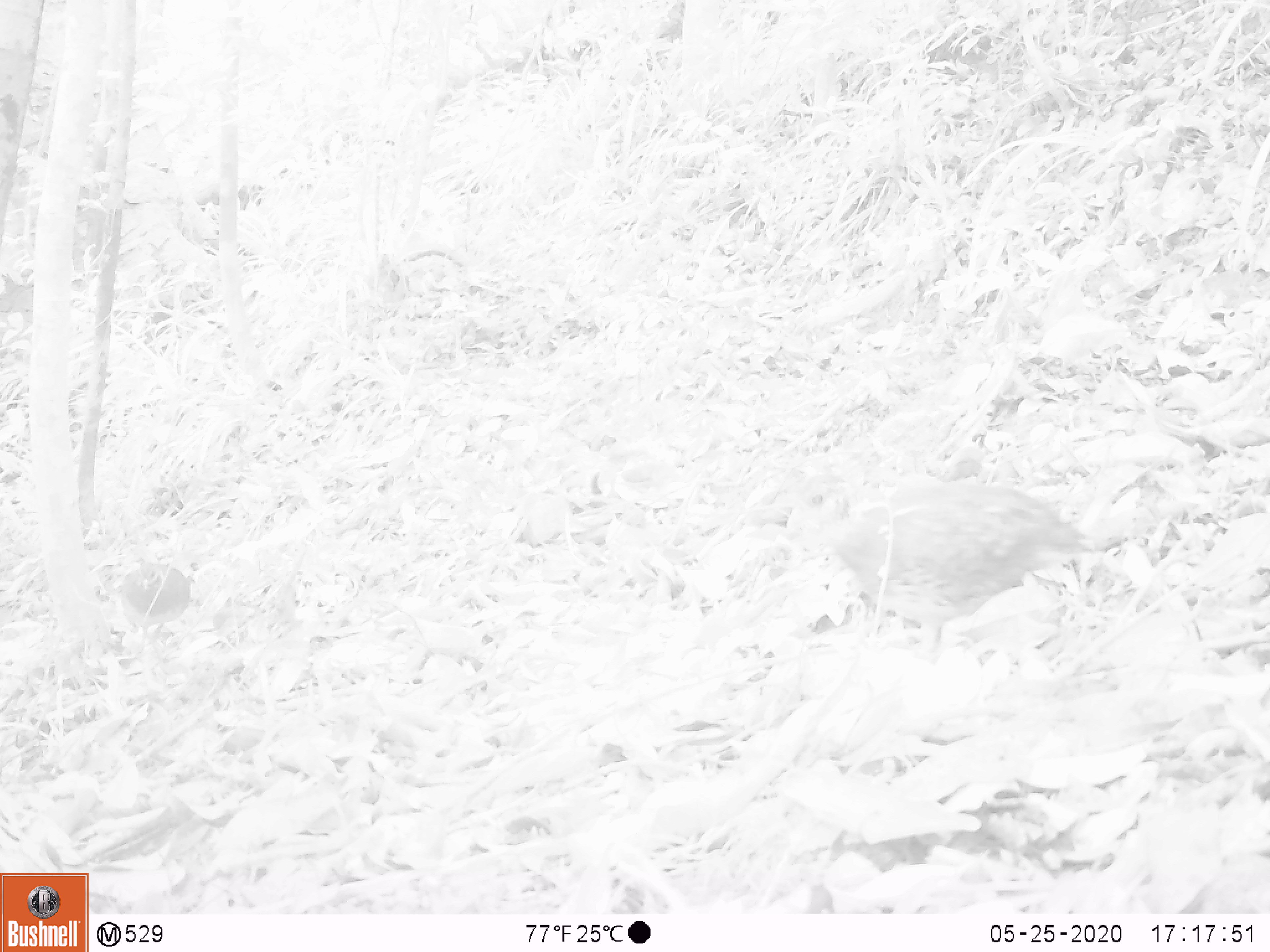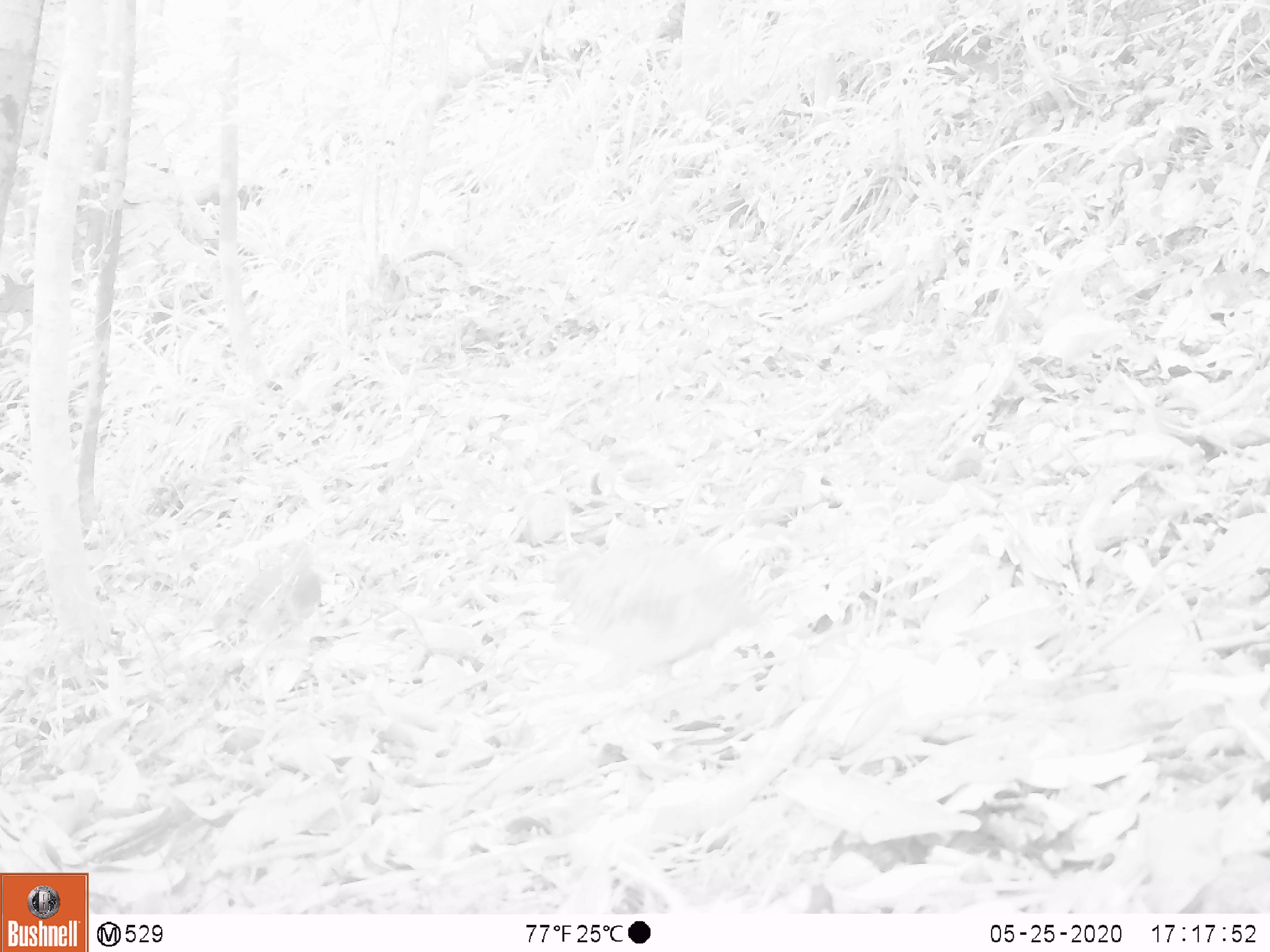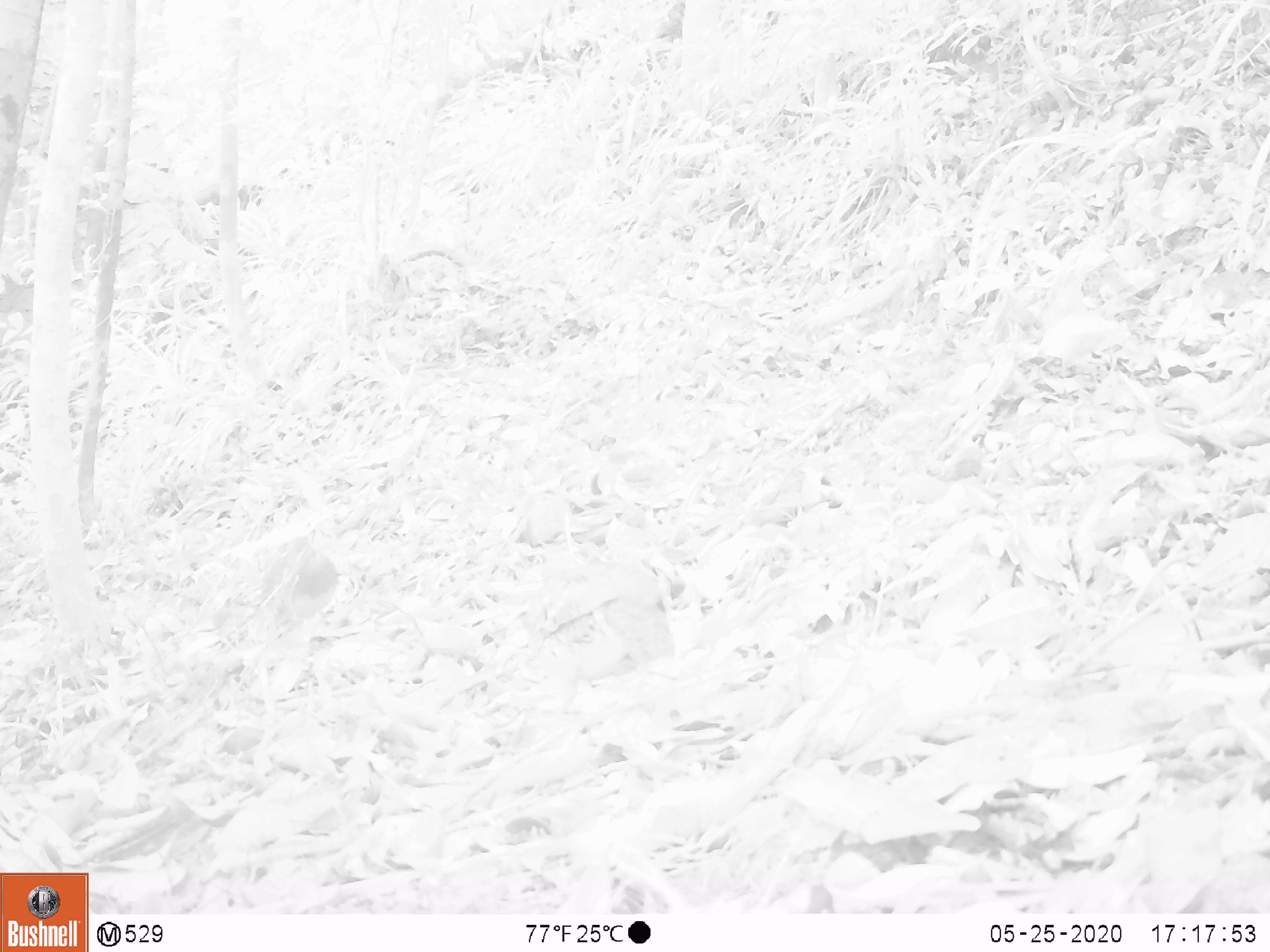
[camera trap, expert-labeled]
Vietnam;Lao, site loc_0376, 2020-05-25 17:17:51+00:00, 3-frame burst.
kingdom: Animalia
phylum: Chordata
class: Aves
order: Galliformes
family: Phasianidae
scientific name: Phasianidae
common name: partridge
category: unidentified partridge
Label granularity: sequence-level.